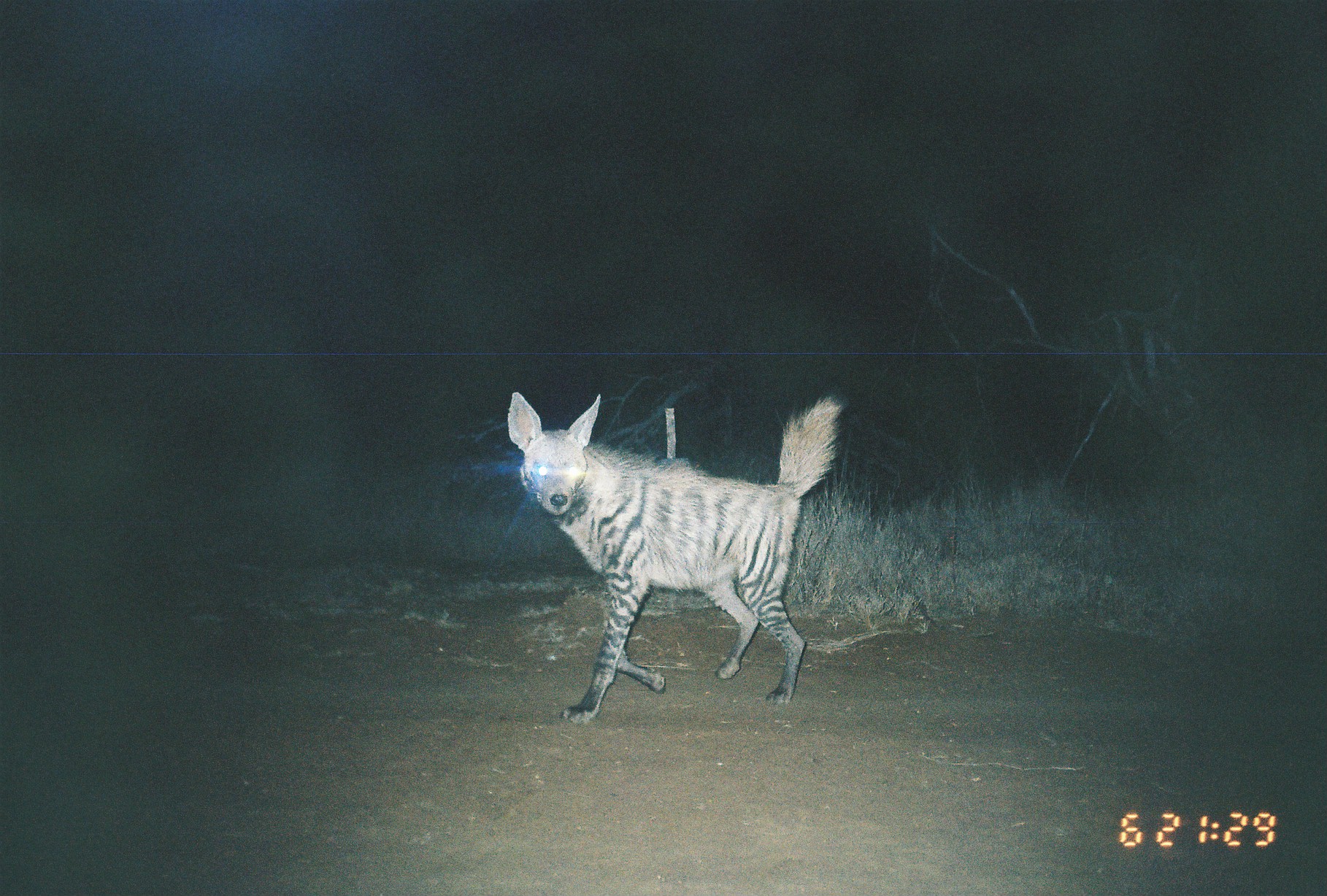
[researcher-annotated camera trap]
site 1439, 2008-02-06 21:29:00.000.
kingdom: Animalia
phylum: Chordata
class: Mammalia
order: Carnivora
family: Hyaenidae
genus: Proteles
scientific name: Proteles cristatus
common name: aardwolf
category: proteles cristata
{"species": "proteles cristata (aardwolf) (Proteles cristatus)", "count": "1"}